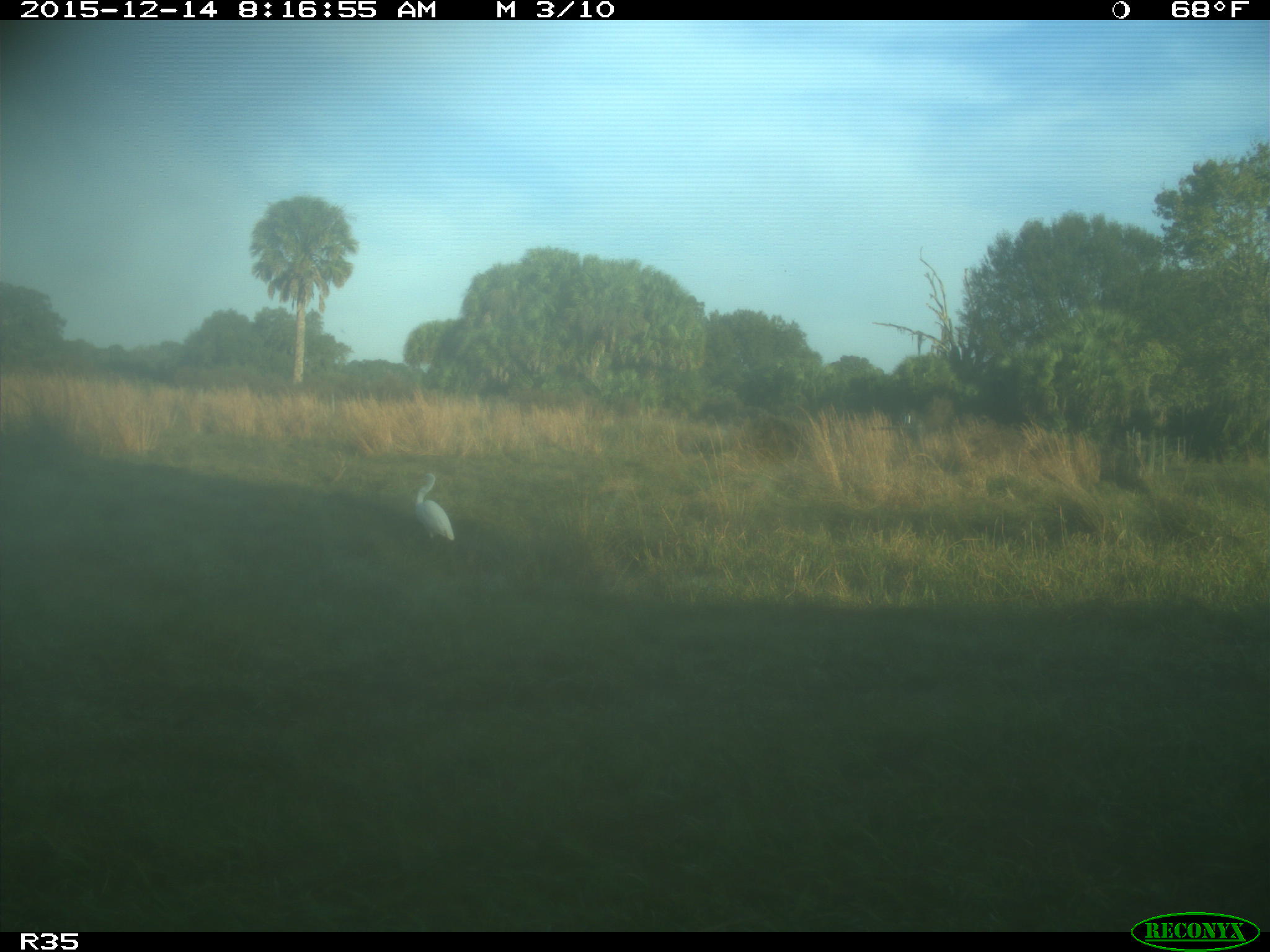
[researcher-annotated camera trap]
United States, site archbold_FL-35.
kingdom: Animalia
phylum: Chordata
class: Aves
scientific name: Aves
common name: birds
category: unidentified bird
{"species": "unidentified bird (birds) (Aves)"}